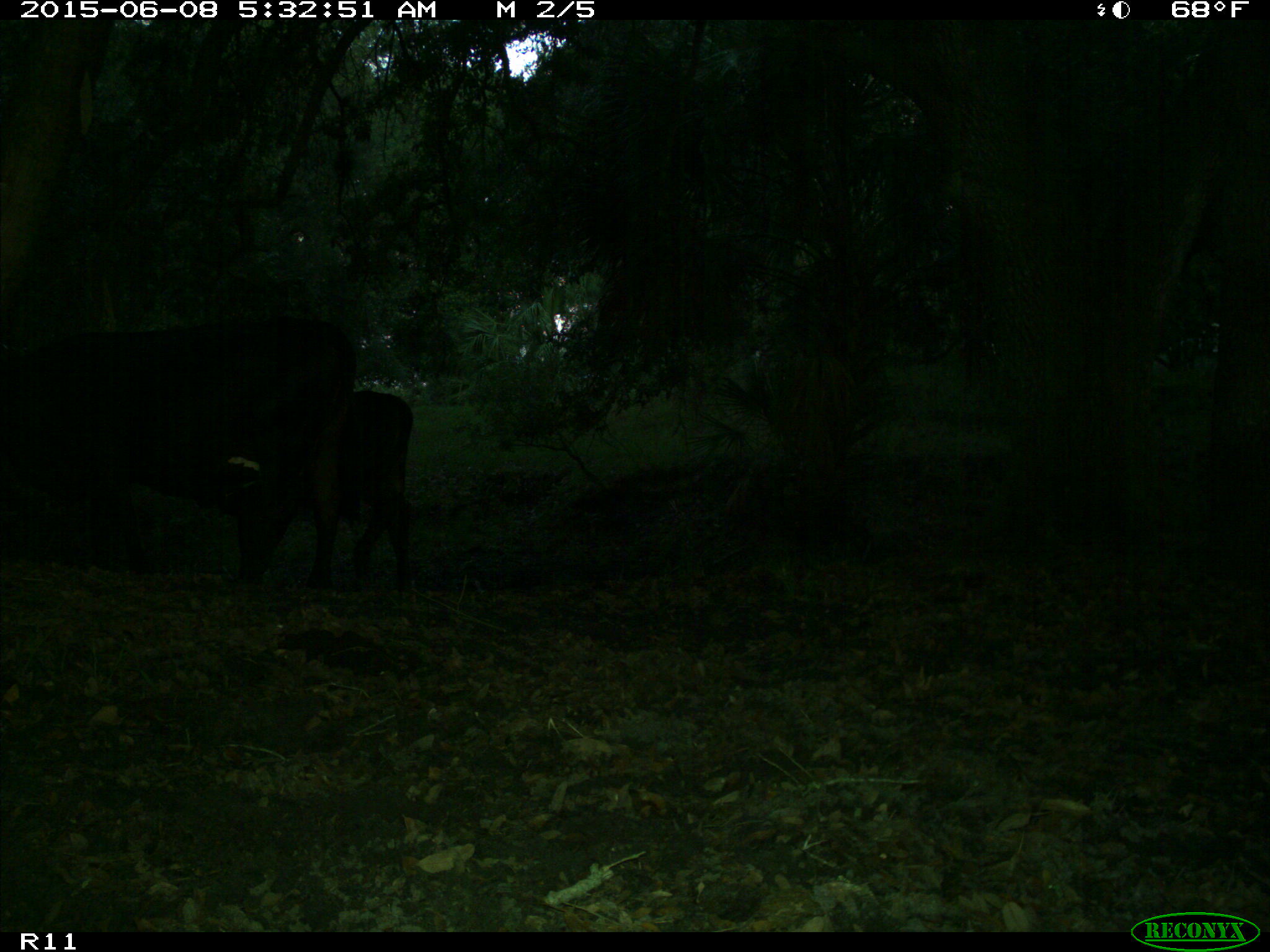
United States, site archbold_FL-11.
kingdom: Animalia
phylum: Chordata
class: Mammalia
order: Artiodactyla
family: Bovidae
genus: Bos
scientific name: Bos taurus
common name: domestic cow